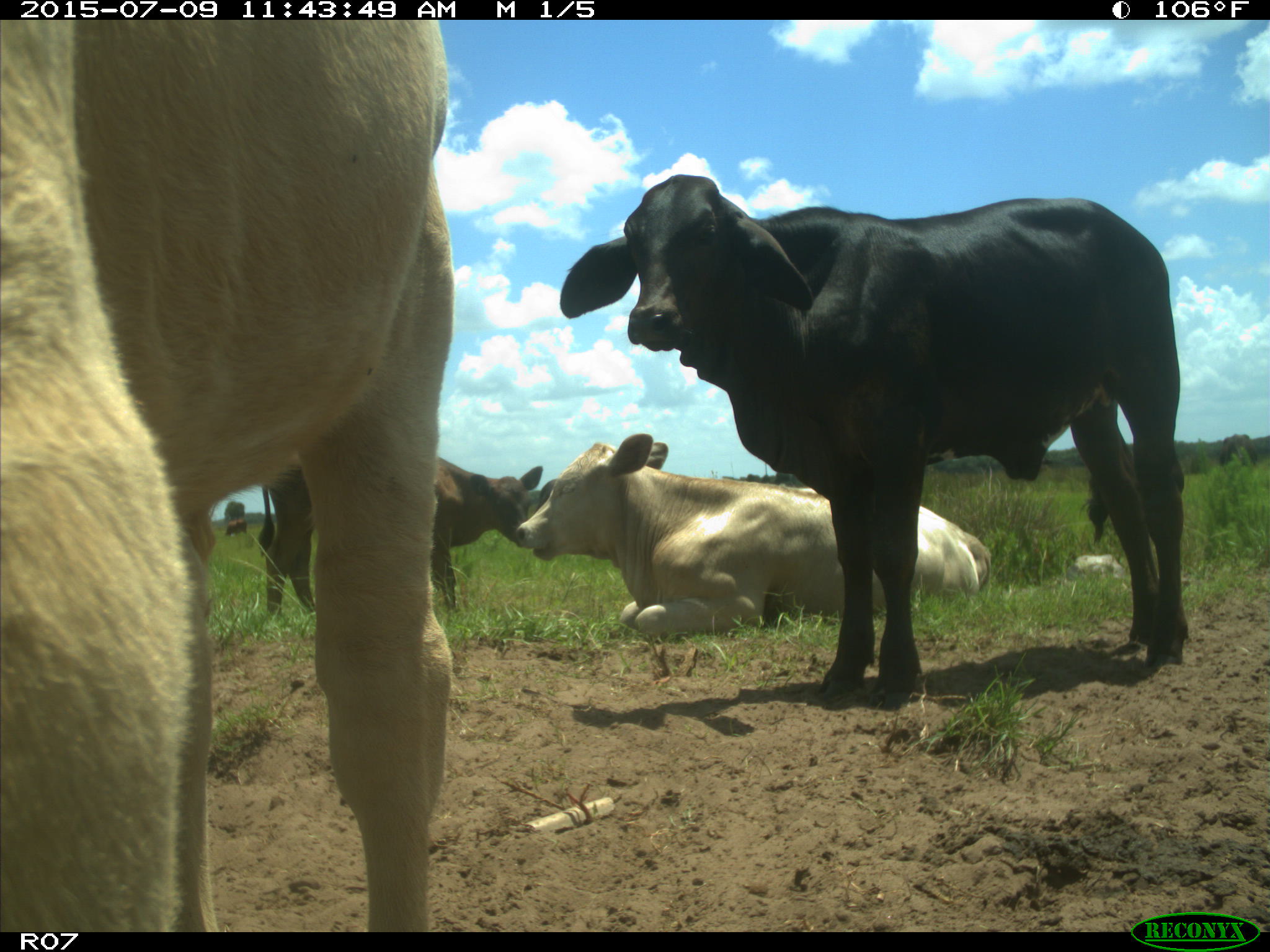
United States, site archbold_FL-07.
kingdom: Animalia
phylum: Chordata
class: Mammalia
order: Artiodactyla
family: Bovidae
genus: Bos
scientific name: Bos taurus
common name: domestic cow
Bos taurus (domestic cow).